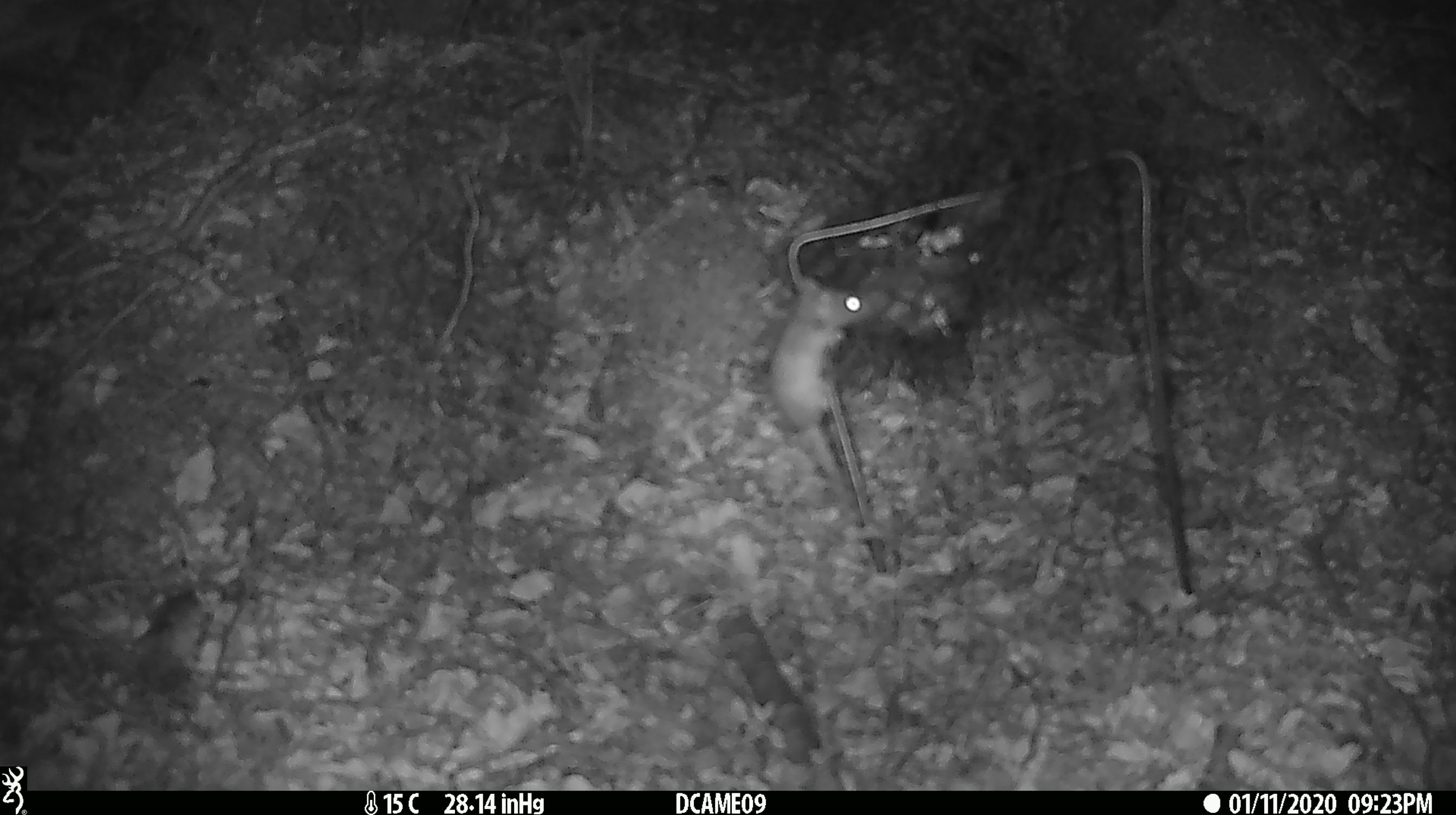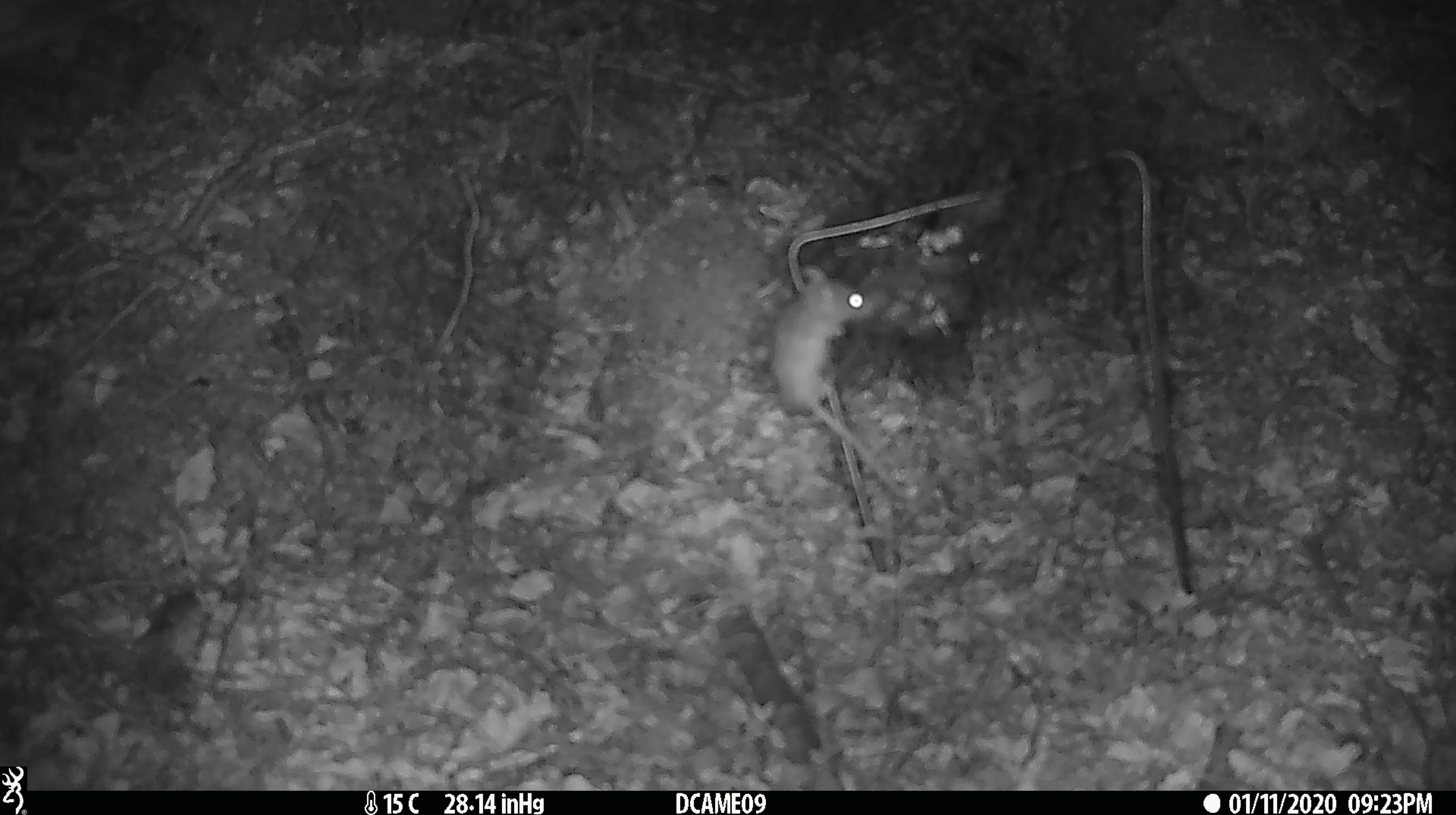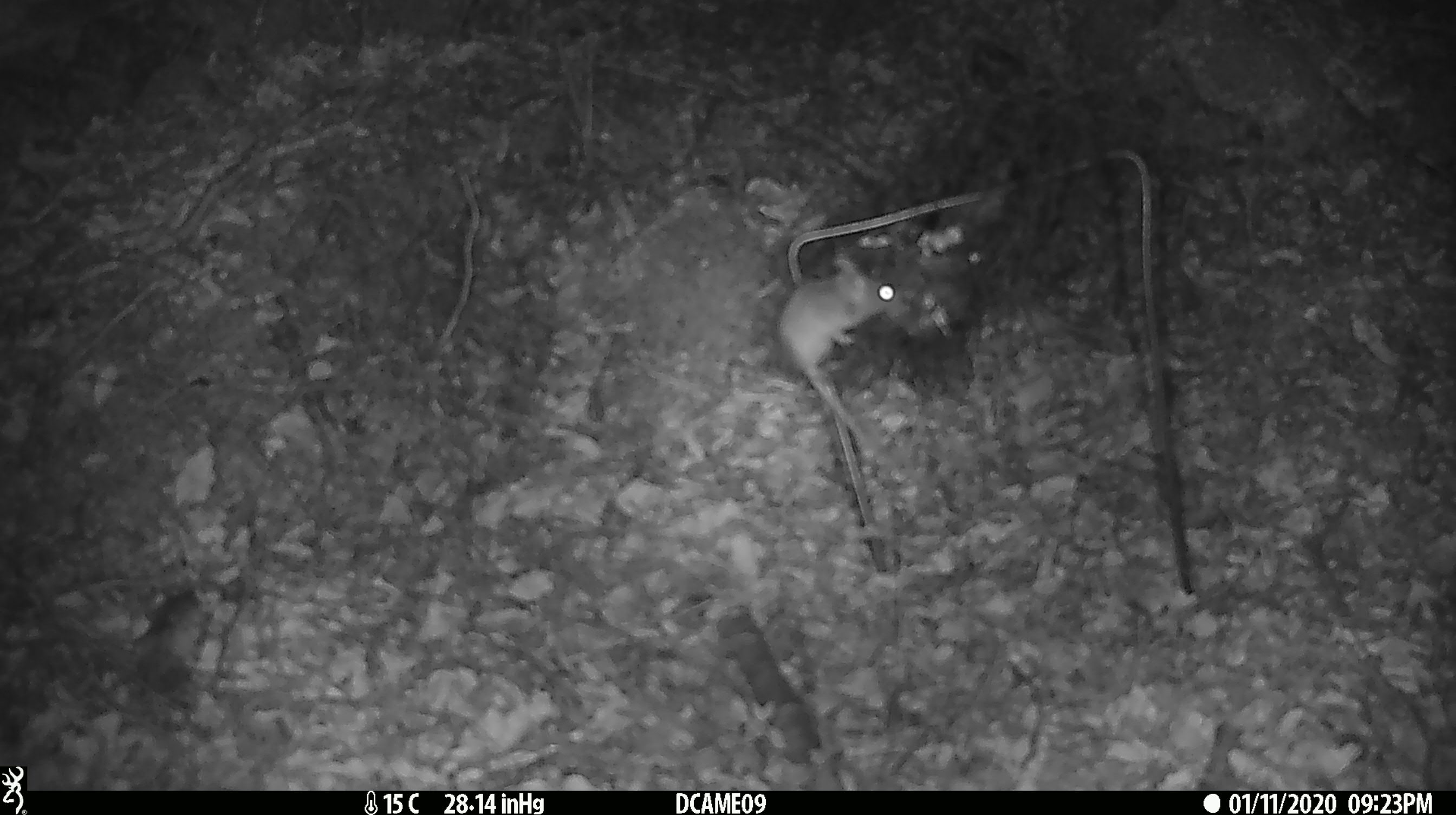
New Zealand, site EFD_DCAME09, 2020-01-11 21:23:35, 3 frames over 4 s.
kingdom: Animalia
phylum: Chordata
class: Mammalia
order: Rodentia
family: Muridae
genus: Mus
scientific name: Mus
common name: mouse